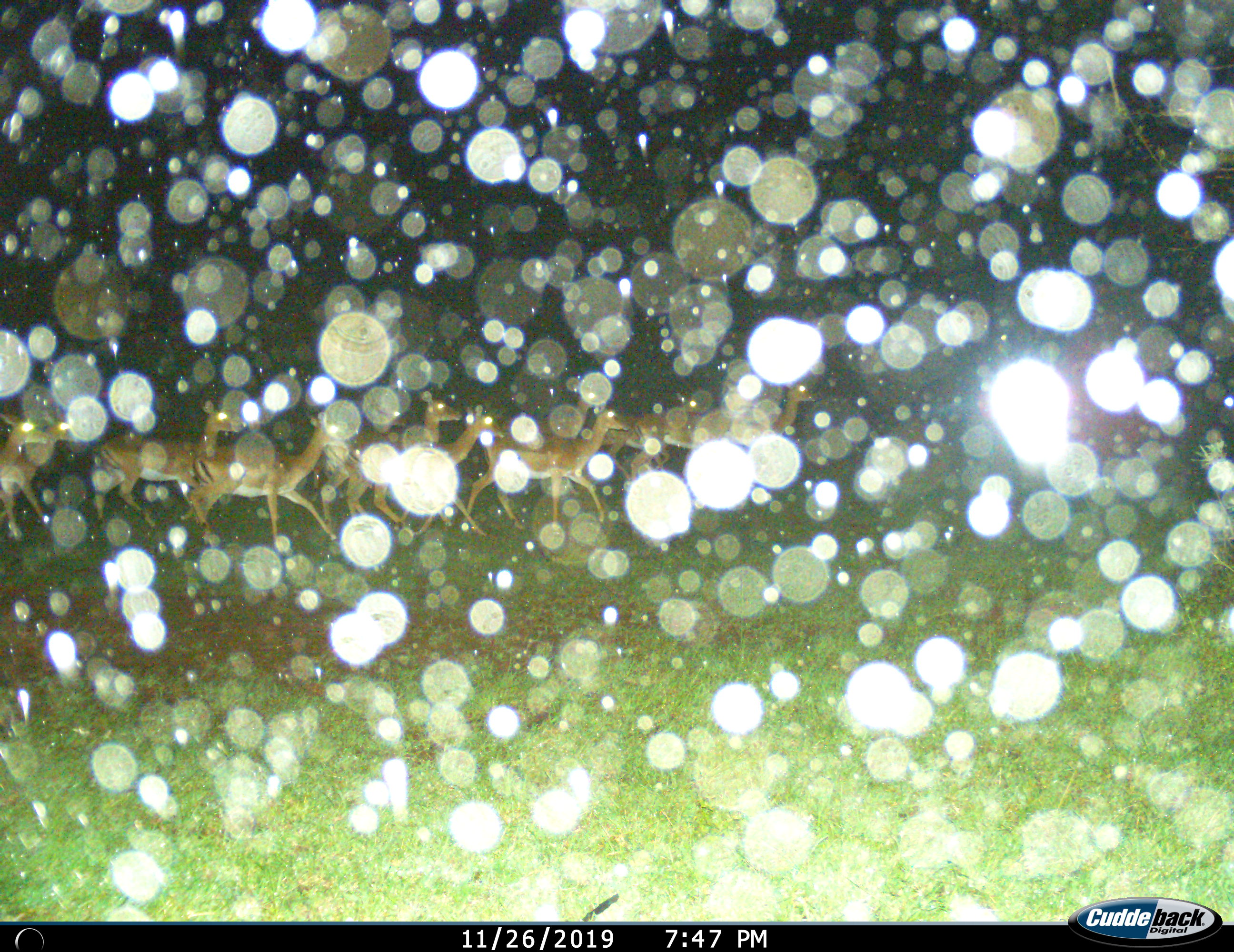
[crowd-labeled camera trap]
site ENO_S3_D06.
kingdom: Animalia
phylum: Chordata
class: Mammalia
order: Artiodactyla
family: Bovidae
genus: Aepyceros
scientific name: Aepyceros melampus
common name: impala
Impala (Aepyceros melampus), count 10. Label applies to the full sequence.